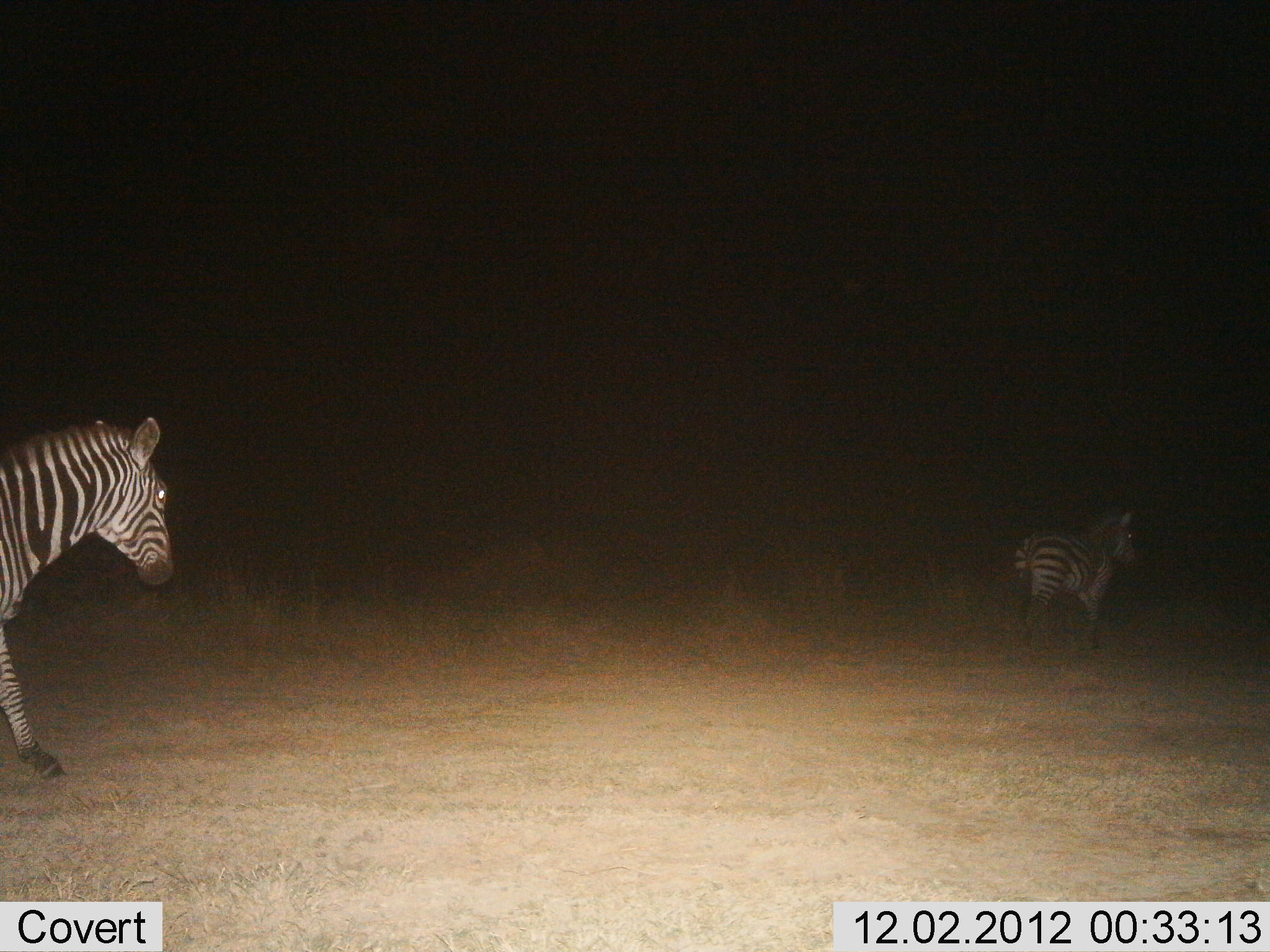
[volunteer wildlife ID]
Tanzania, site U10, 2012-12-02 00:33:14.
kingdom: Animalia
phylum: Chordata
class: Mammalia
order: Perissodactyla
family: Equidae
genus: Equus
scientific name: Equus quagga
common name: plains zebra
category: zebra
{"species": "zebra (plains zebra) (Equus quagga)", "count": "2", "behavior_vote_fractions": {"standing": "0%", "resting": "0%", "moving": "100%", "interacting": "0%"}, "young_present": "0%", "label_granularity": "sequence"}